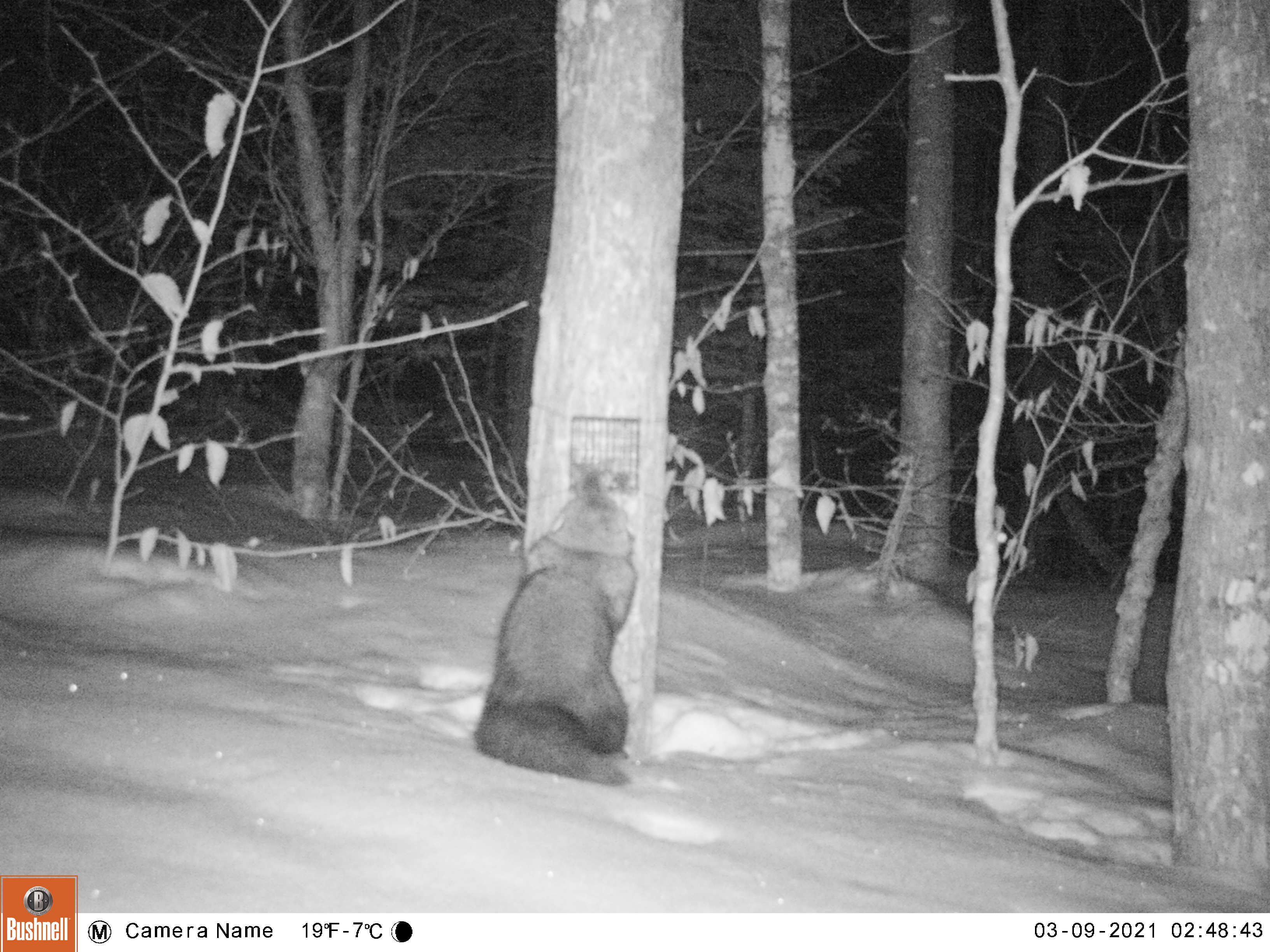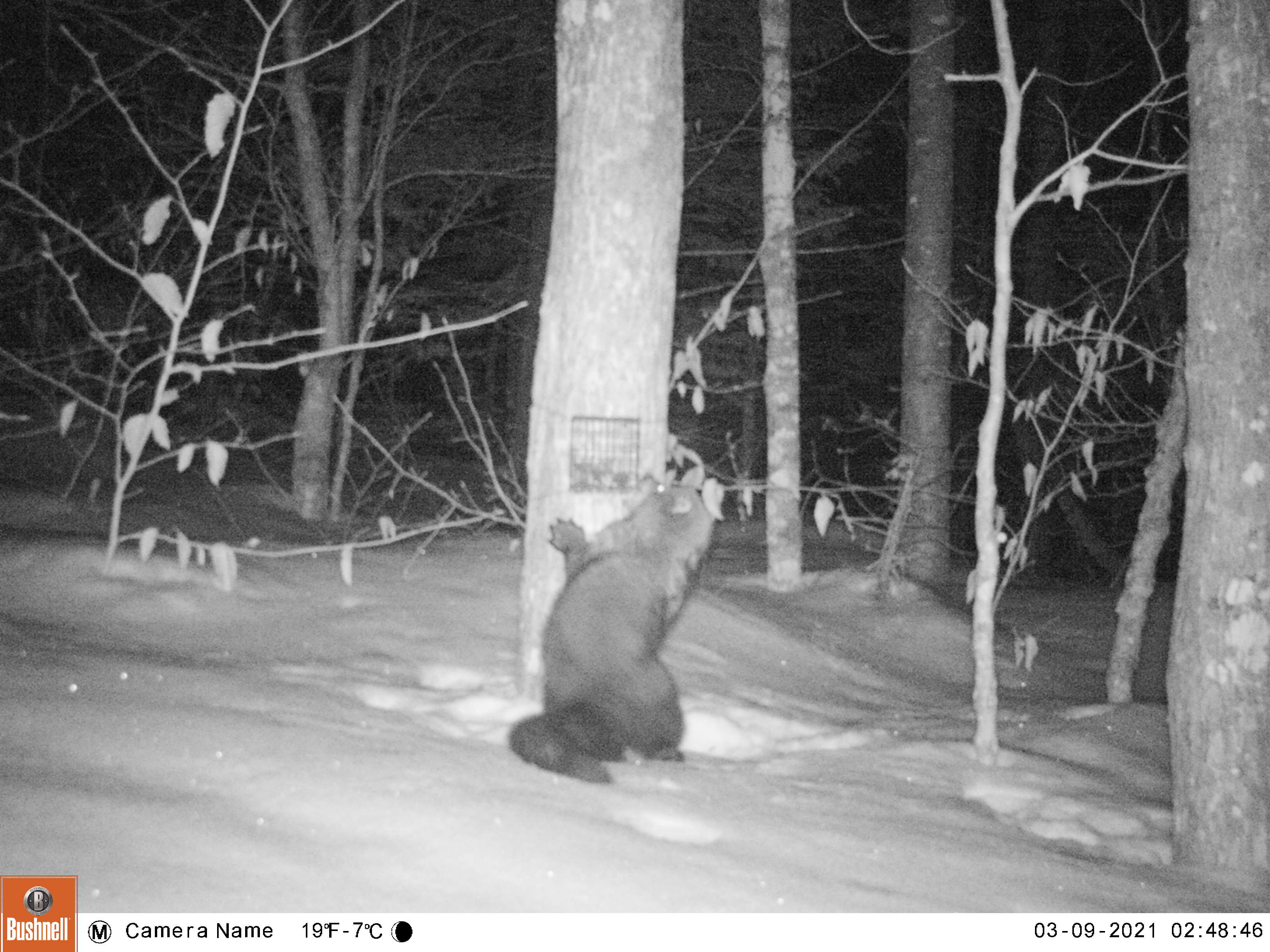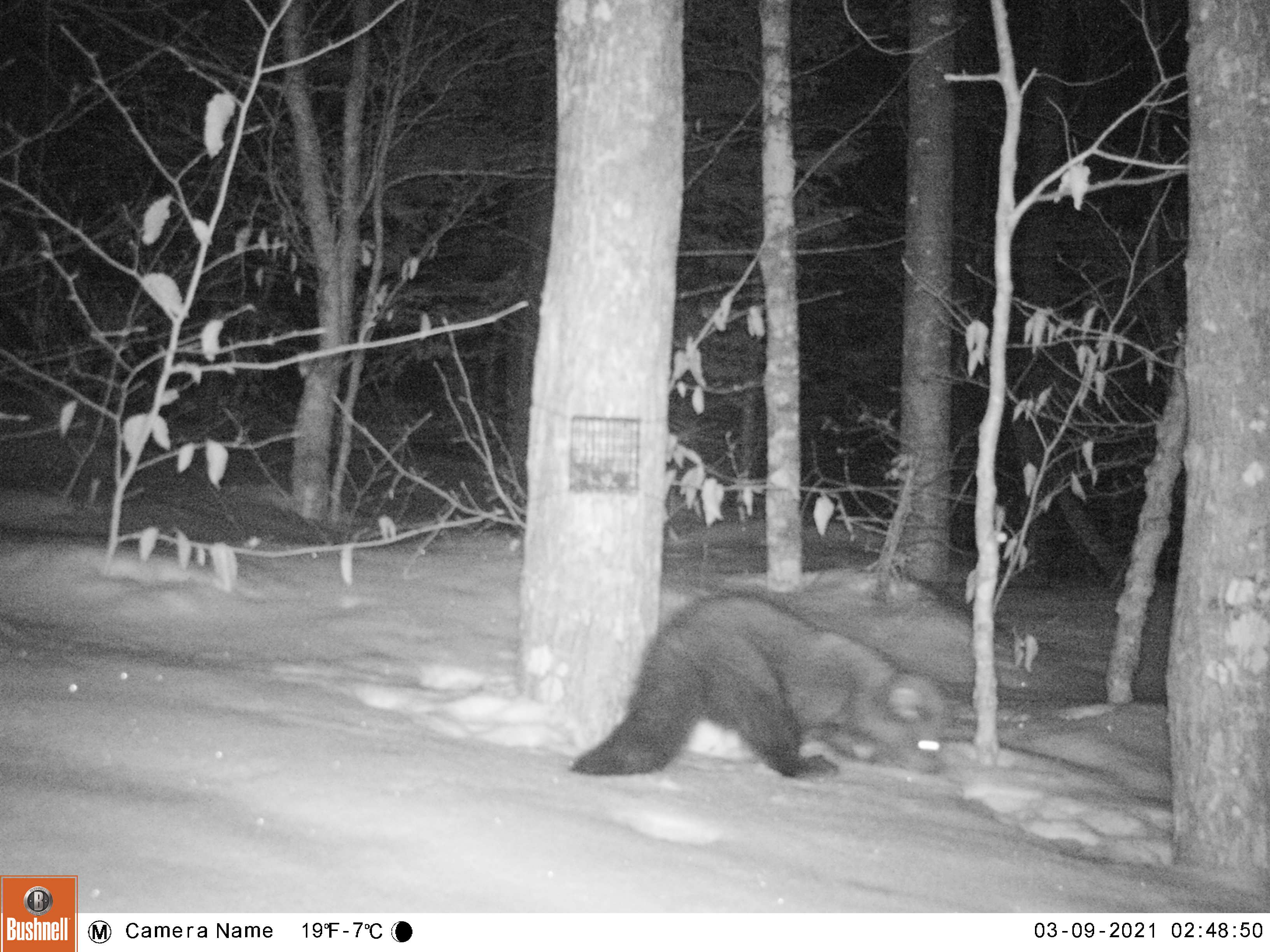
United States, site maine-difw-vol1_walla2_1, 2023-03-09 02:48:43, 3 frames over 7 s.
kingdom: Animalia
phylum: Chordata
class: Mammalia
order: Carnivora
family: Mustelidae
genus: Pekania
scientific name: Pekania pennanti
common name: fisher